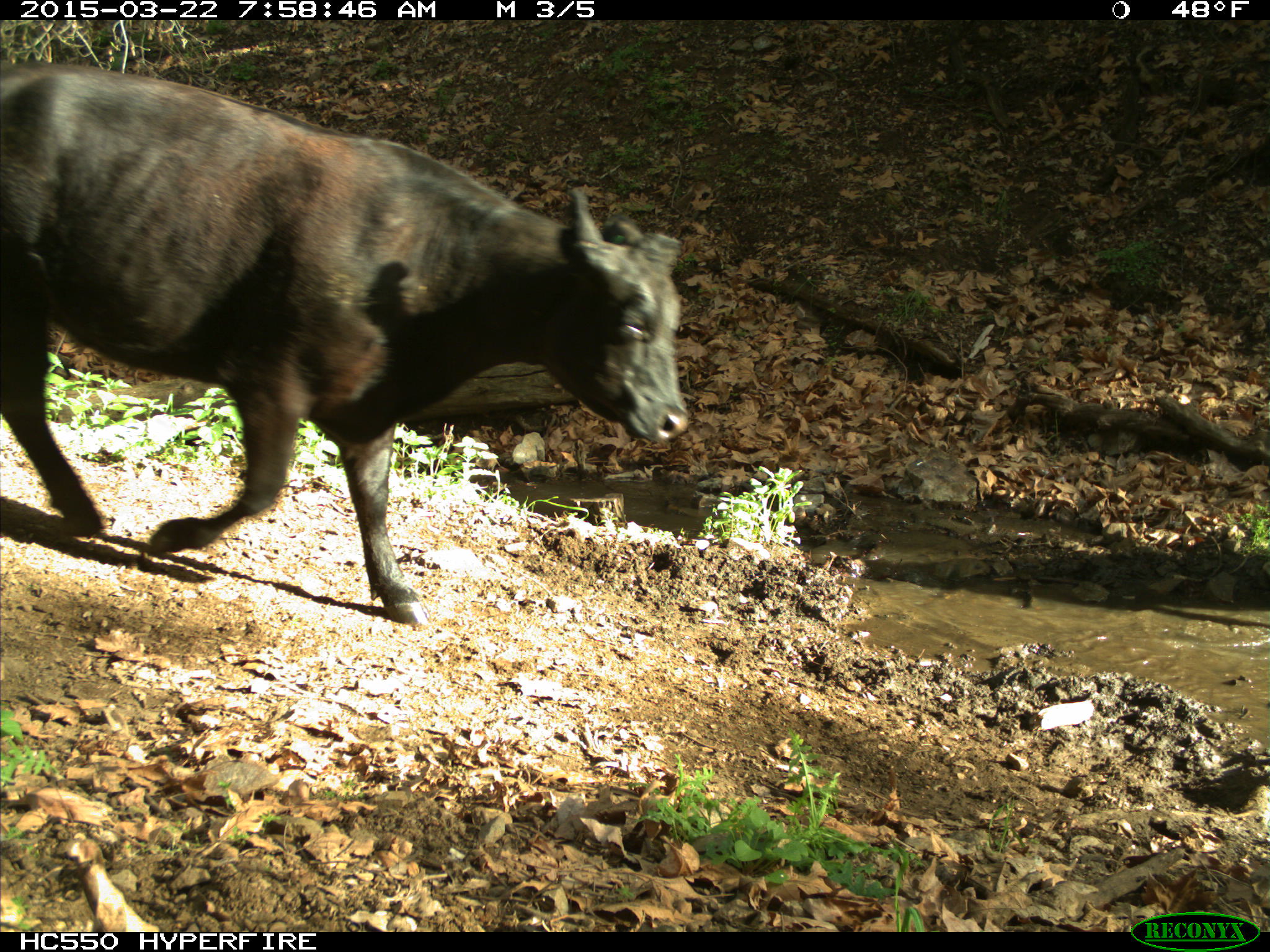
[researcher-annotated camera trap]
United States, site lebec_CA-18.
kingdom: Animalia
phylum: Chordata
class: Mammalia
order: Artiodactyla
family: Bovidae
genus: Bos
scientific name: Bos taurus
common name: domestic cow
Bos taurus (domestic cow).